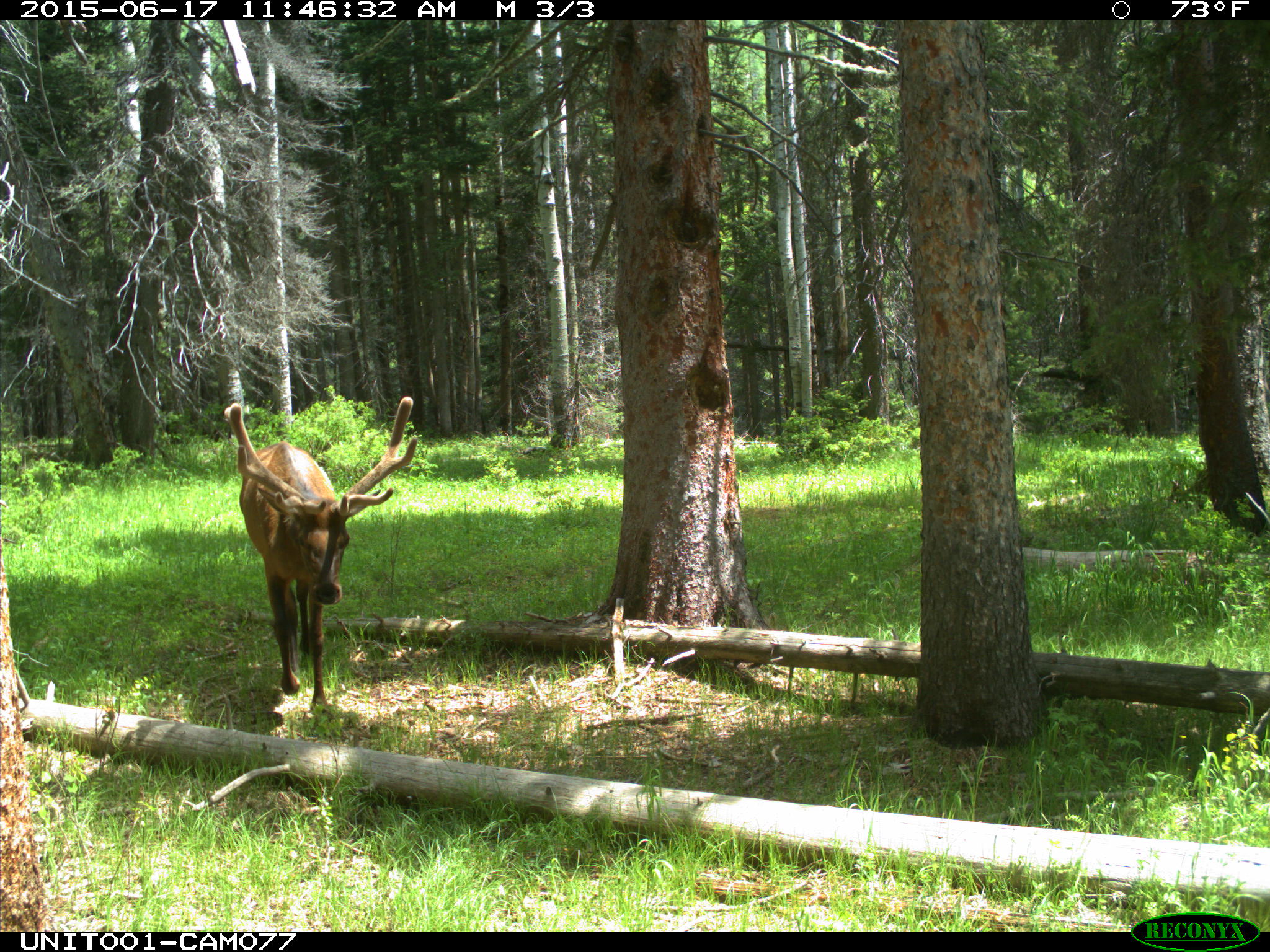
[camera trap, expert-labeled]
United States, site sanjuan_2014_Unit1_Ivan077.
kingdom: Animalia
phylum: Chordata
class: Mammalia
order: Artiodactyla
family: Cervidae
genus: Cervus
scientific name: Cervus elaphus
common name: red deer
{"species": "Cervus elaphus (red deer)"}